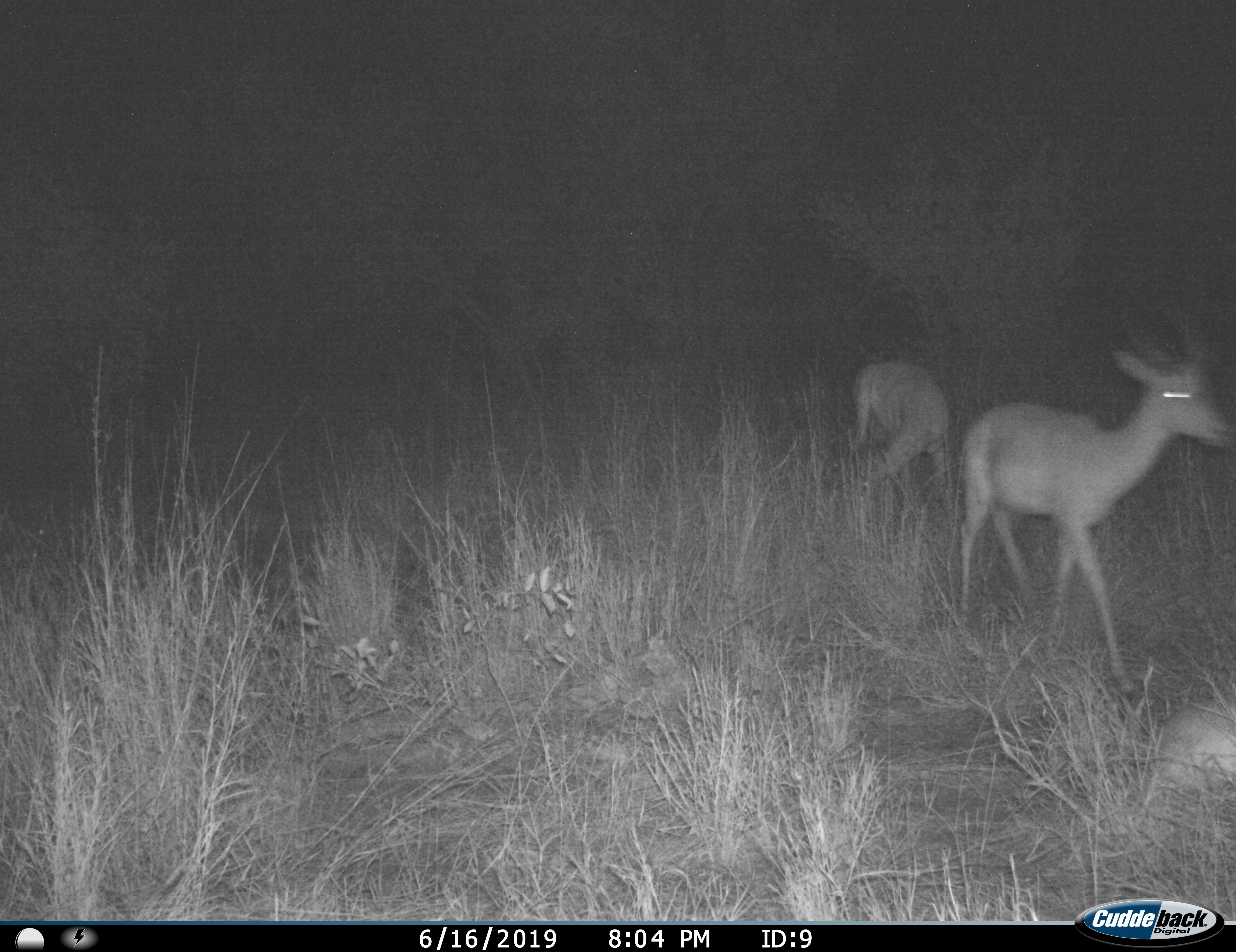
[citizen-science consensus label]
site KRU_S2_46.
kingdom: Animalia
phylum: Chordata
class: Mammalia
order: Artiodactyla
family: Bovidae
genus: Aepyceros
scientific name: Aepyceros melampus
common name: impala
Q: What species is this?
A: Impala (Aepyceros melampus).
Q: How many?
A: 2.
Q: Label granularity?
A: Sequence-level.